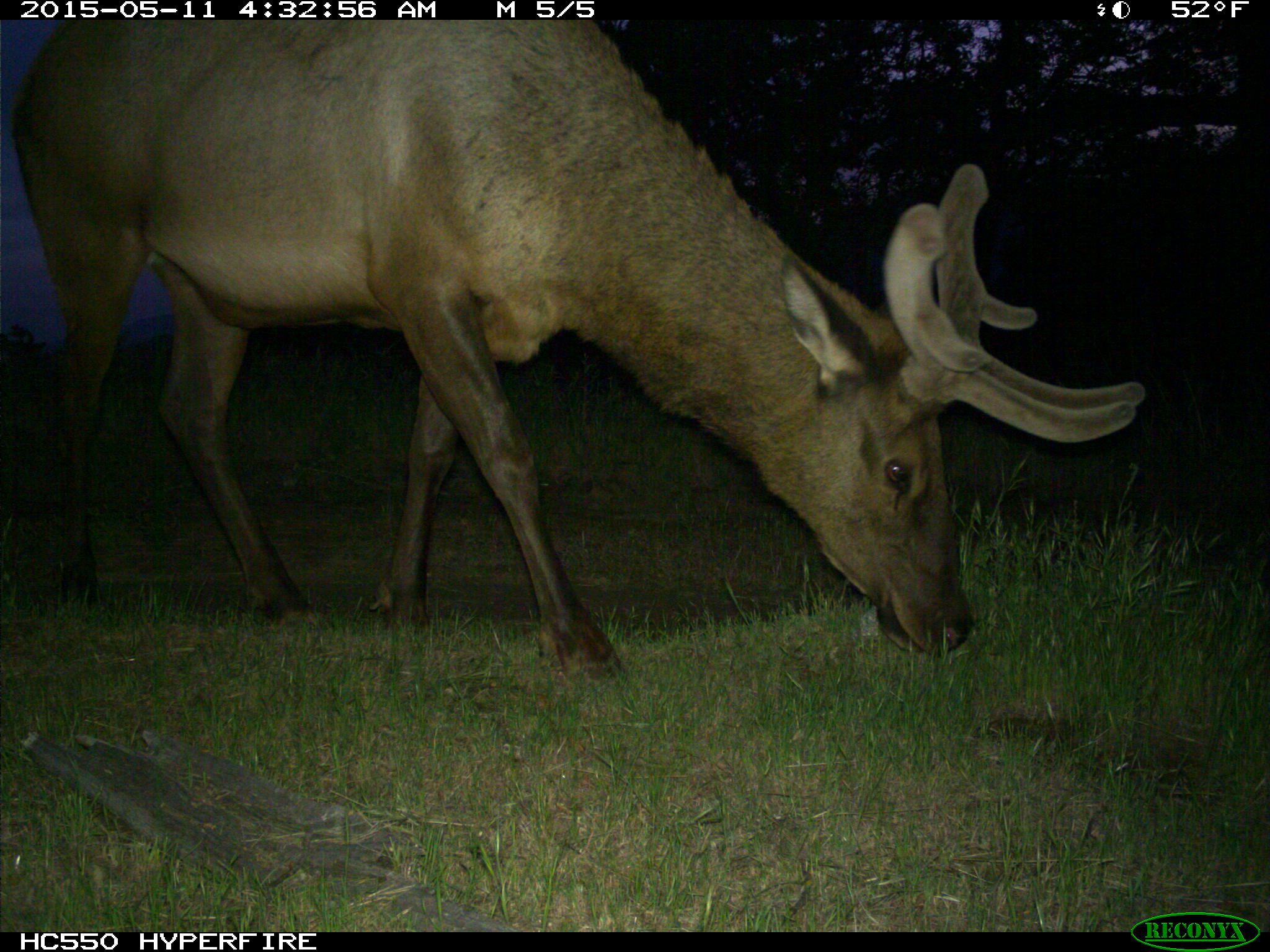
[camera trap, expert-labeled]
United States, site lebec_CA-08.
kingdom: Animalia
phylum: Chordata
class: Mammalia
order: Artiodactyla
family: Cervidae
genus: Cervus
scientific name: Cervus canadensis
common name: elk